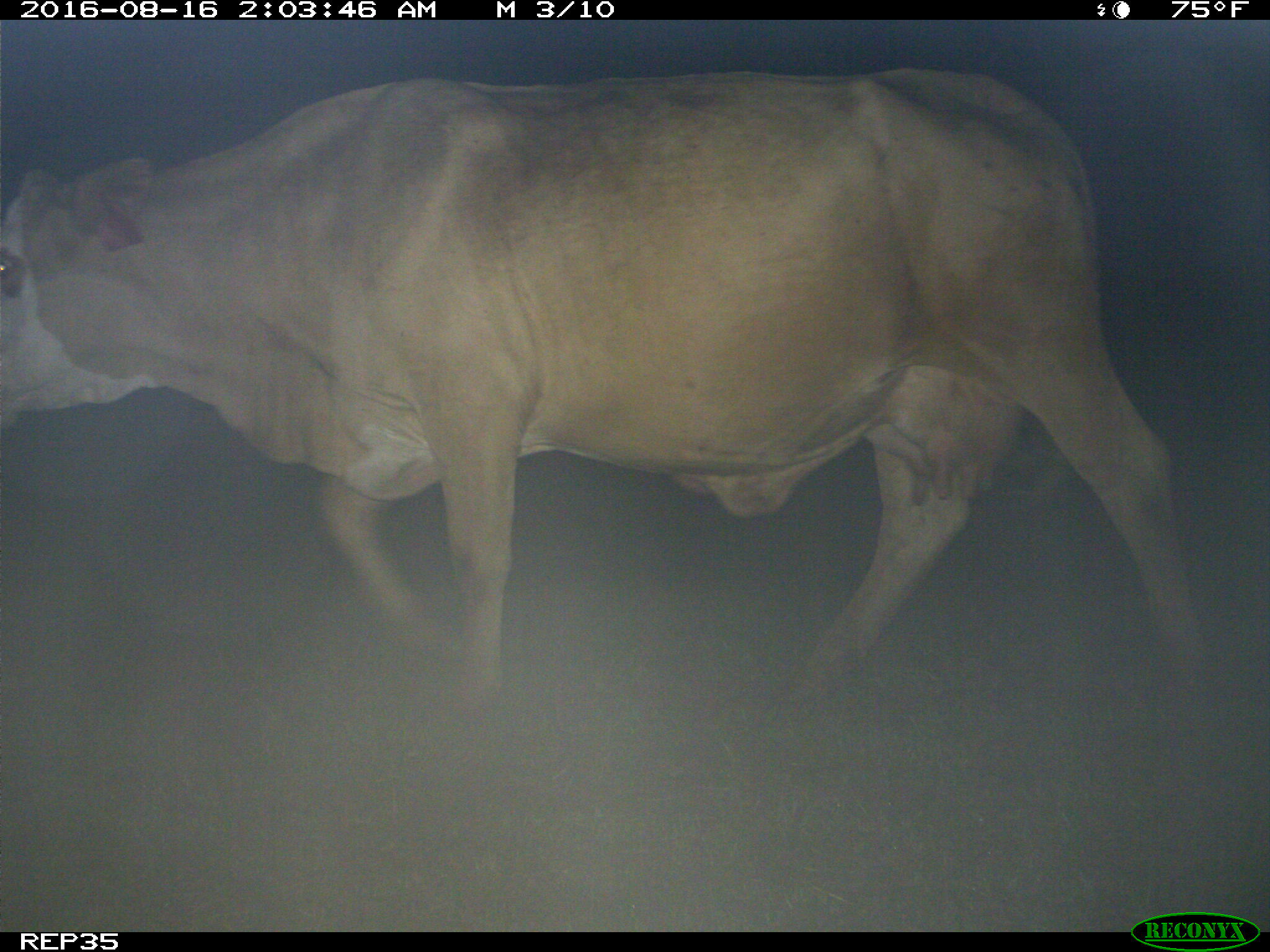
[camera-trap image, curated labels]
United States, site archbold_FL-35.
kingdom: Animalia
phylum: Chordata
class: Mammalia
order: Artiodactyla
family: Bovidae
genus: Bos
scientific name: Bos taurus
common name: domestic cow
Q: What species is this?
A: Bos taurus (domestic cow).